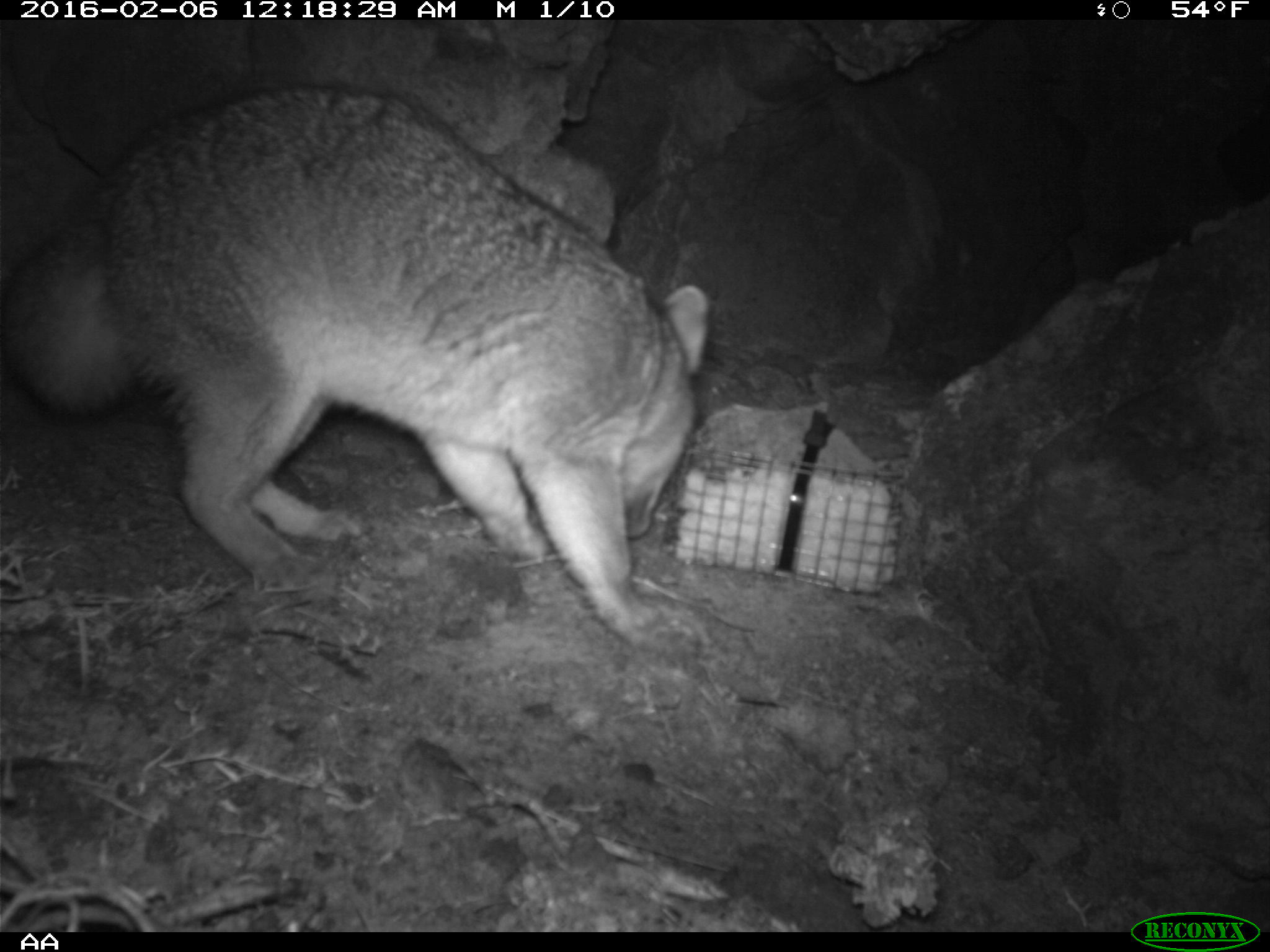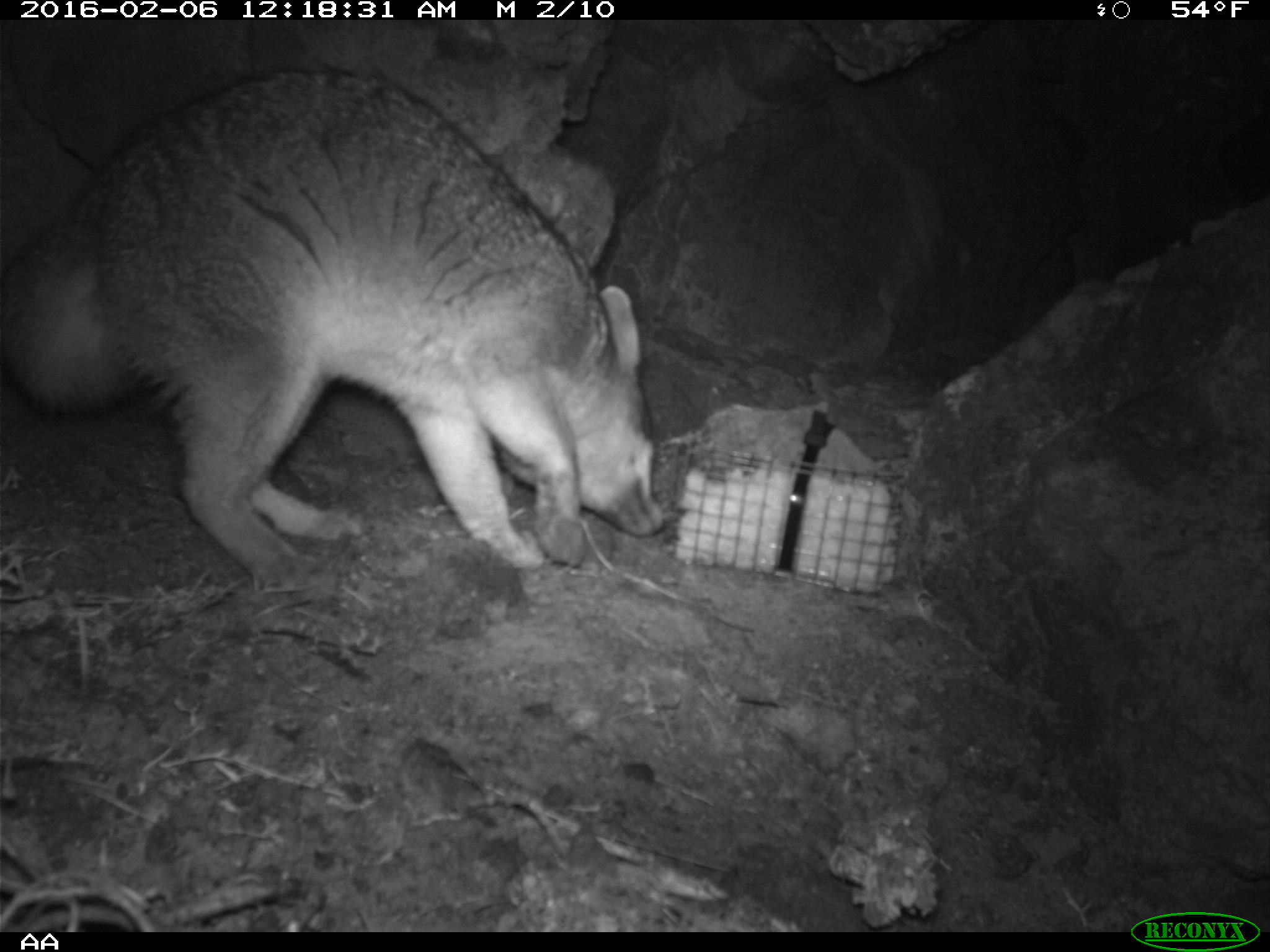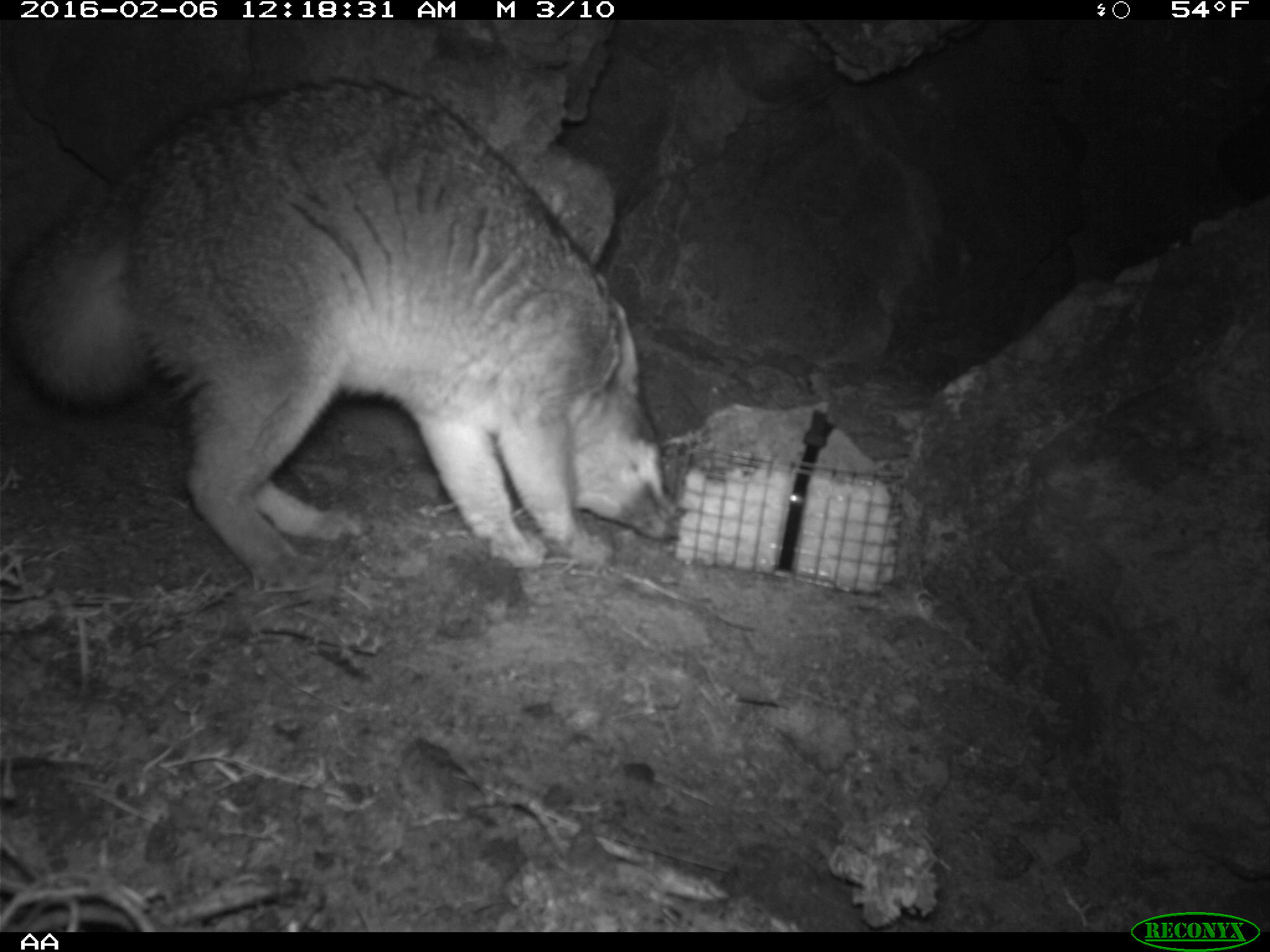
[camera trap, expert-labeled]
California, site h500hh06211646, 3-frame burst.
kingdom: Animalia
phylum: Chordata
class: Mammalia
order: Carnivora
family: Canidae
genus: Urocyon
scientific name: Urocyon littoralis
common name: island fox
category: fox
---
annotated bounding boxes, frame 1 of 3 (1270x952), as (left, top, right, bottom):
fox: (0, 82, 709, 643)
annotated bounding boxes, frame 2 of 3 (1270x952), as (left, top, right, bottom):
fox: (0, 64, 664, 589)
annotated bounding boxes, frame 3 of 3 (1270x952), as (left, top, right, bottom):
fox: (16, 81, 682, 581)